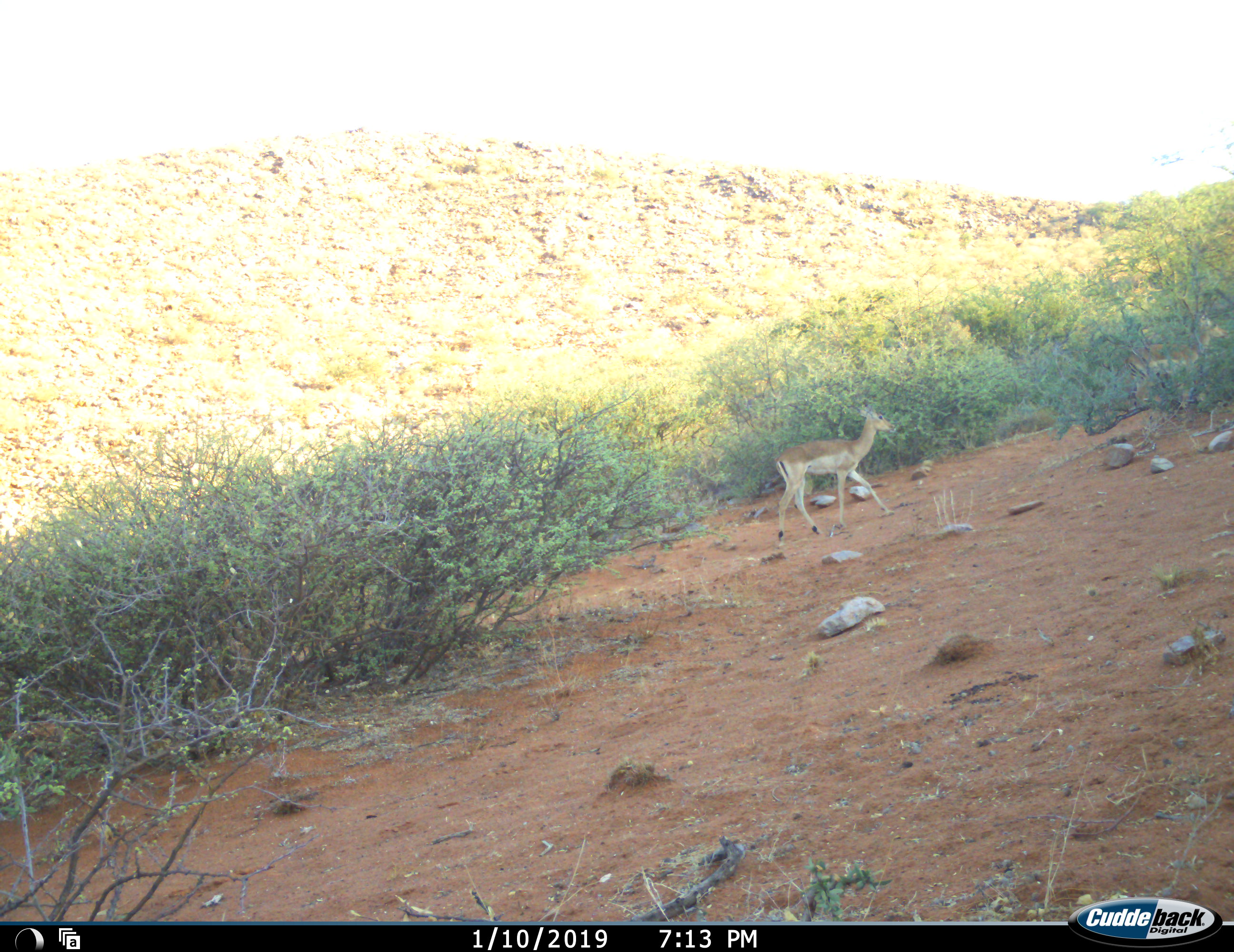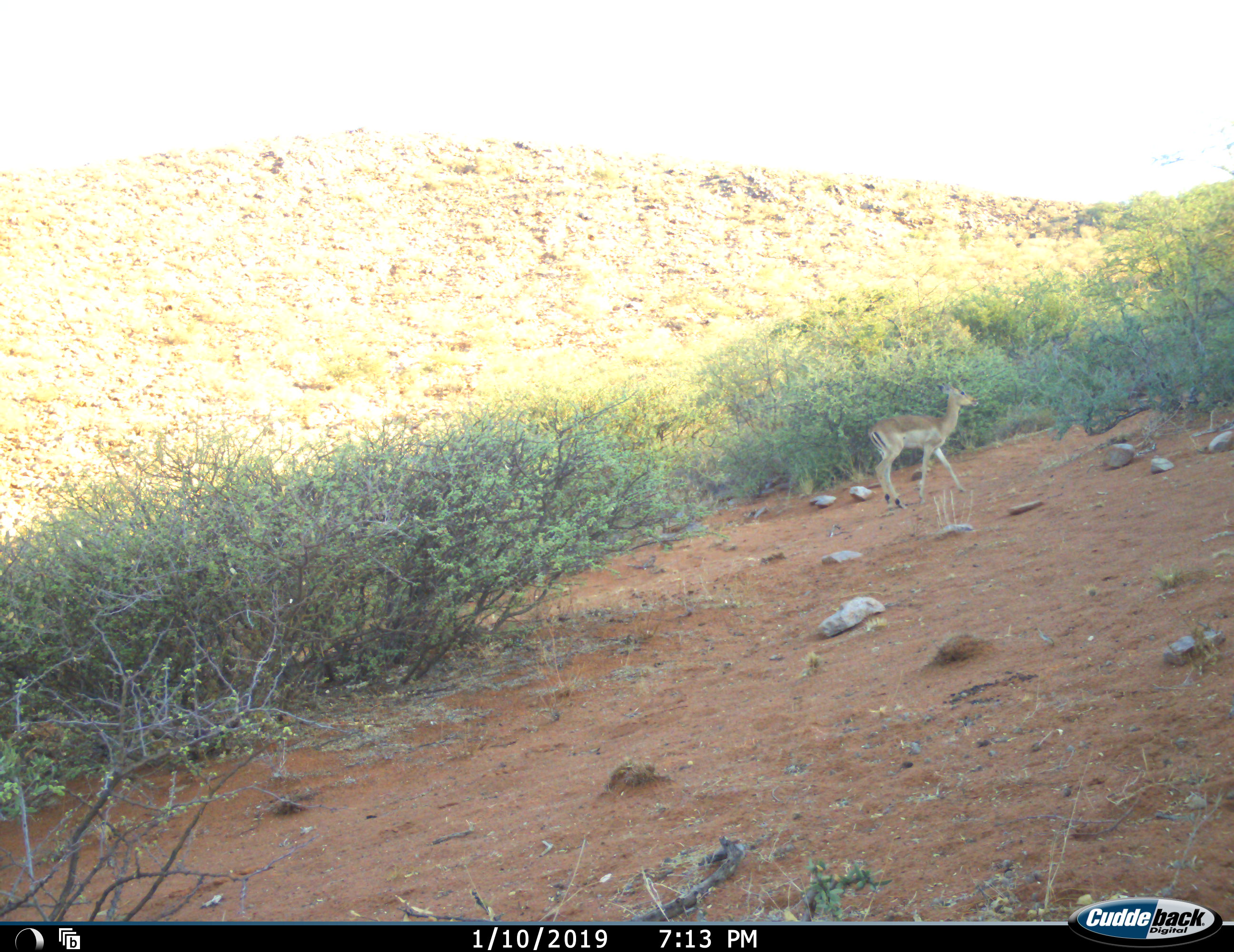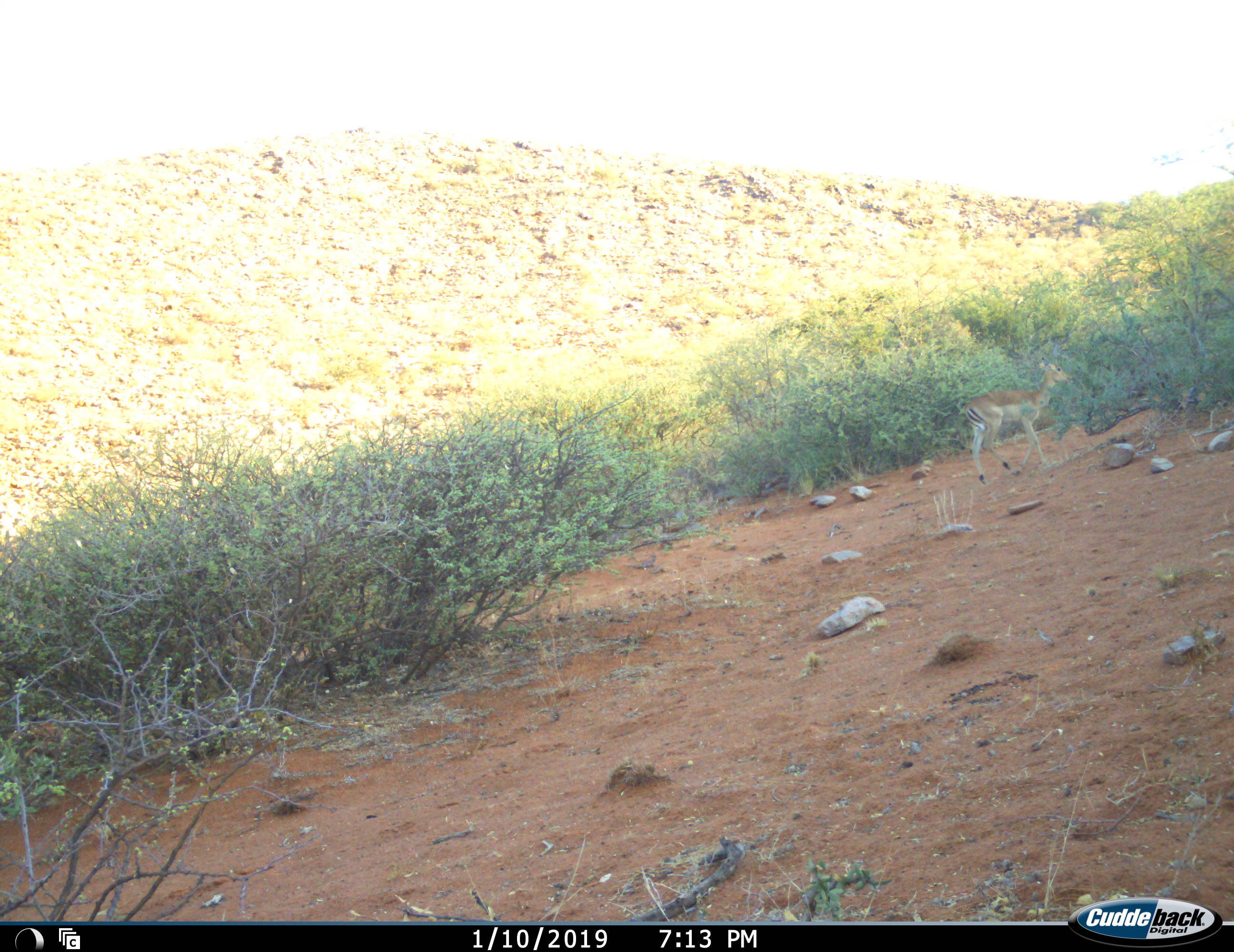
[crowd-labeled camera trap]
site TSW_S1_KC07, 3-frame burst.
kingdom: Animalia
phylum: Chordata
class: Mammalia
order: Artiodactyla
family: Bovidae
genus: Aepyceros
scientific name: Aepyceros melampus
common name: impala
Impala (Aepyceros melampus), count 2. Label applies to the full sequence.